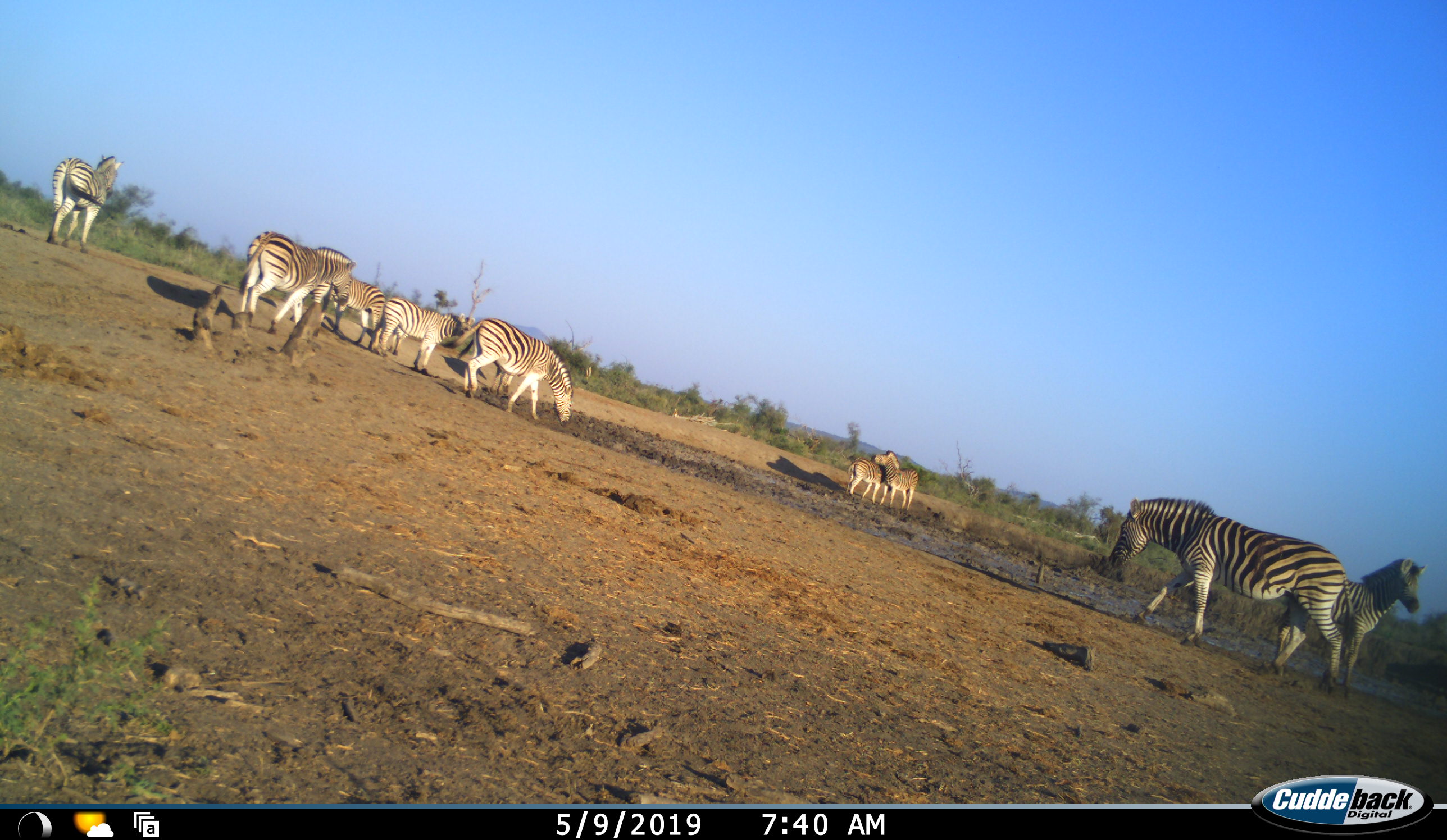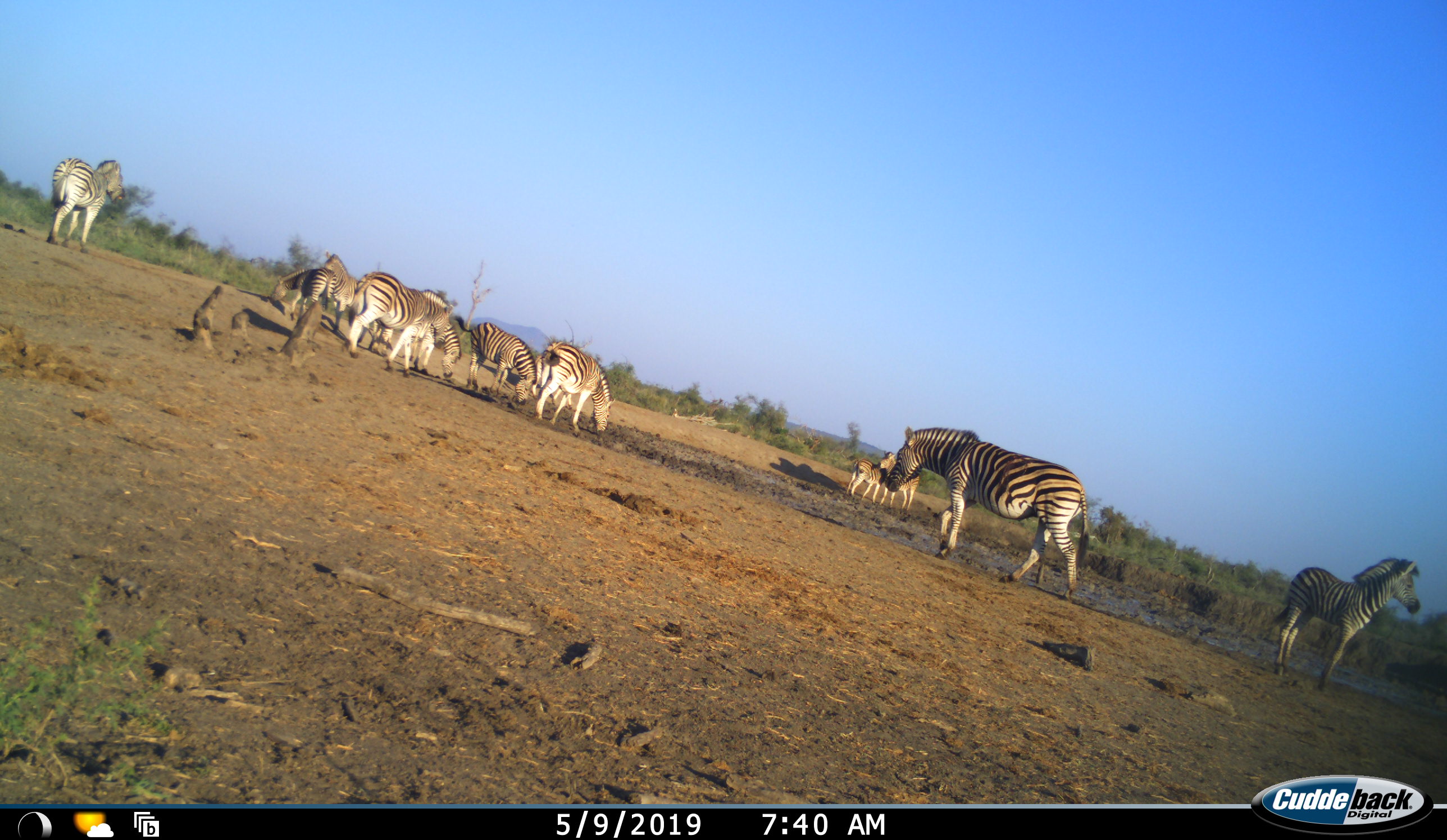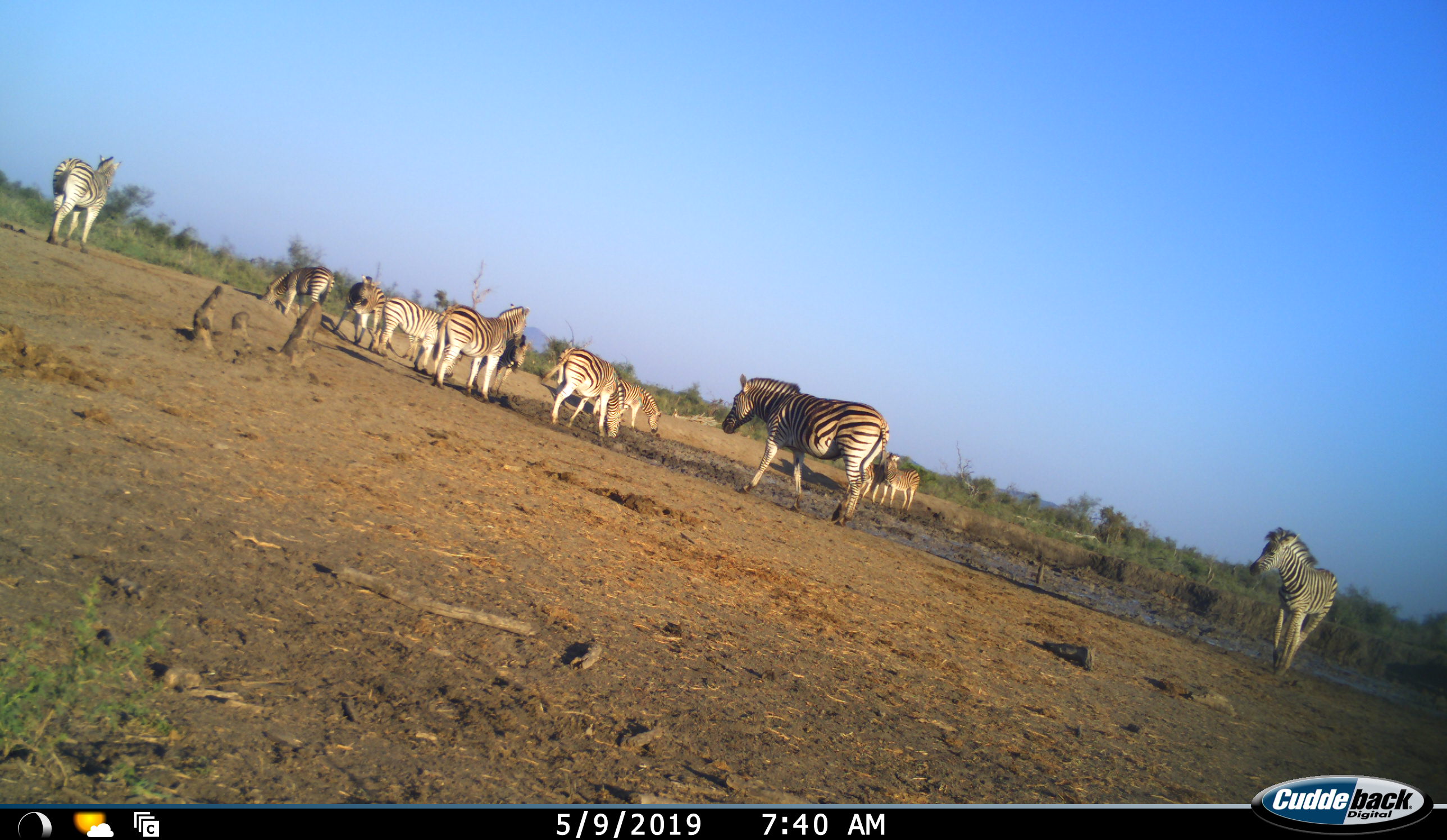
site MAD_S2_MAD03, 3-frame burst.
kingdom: Animalia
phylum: Chordata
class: Mammalia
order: Perissodactyla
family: Equidae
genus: Equus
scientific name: Equus quagga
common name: plains zebra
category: zebraplains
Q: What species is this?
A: Zebraplains (plains zebra) (Equus quagga).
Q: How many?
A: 10.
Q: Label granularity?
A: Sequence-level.